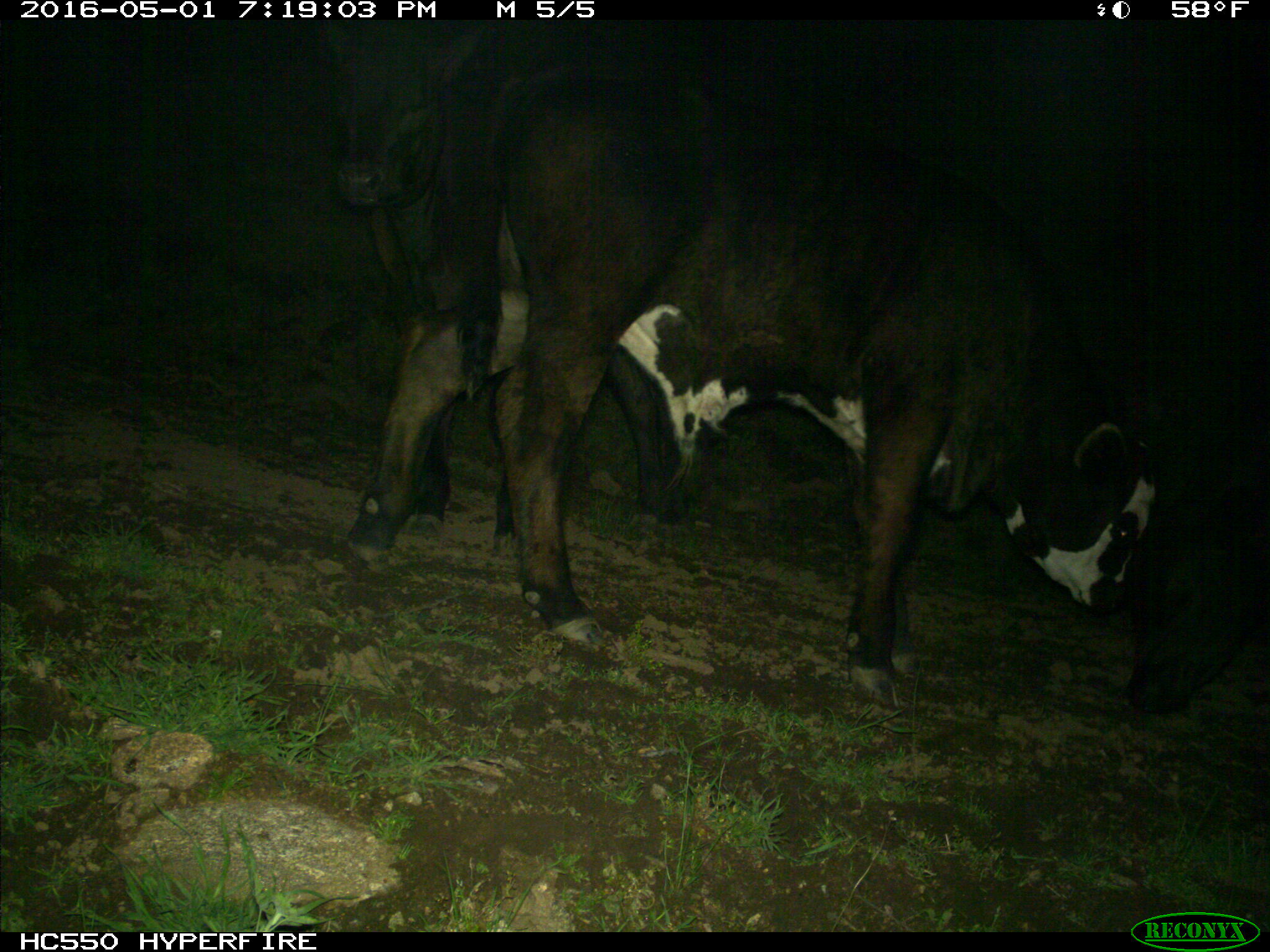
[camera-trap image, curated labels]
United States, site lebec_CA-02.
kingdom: Animalia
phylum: Chordata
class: Mammalia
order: Artiodactyla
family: Bovidae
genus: Bos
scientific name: Bos taurus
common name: domestic cow